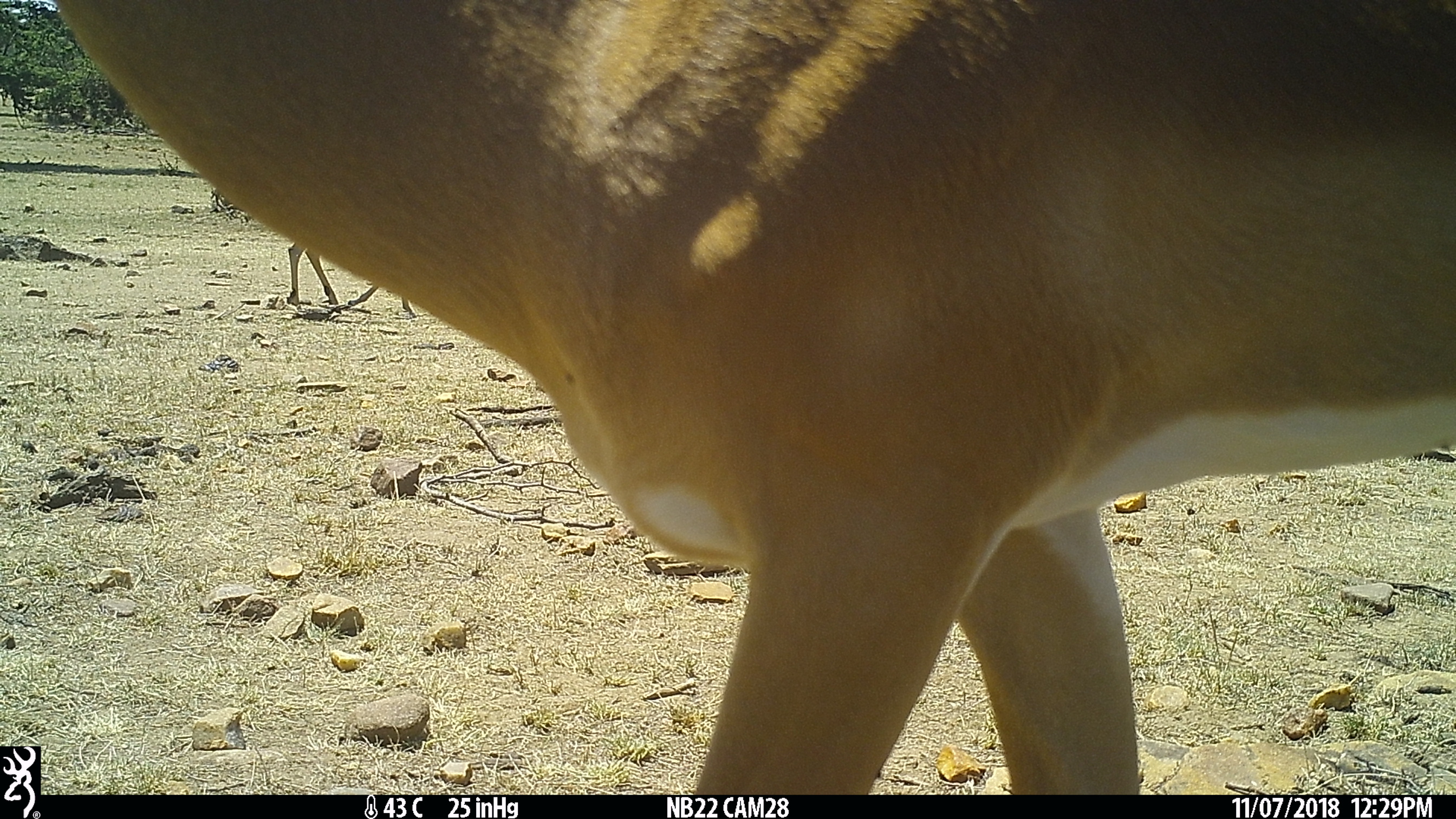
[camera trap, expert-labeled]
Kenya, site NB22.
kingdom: Animalia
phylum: Chordata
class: Mammalia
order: Artiodactyla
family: Bovidae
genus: Aepyceros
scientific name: Aepyceros melampus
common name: impala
Impala (Aepyceros melampus).